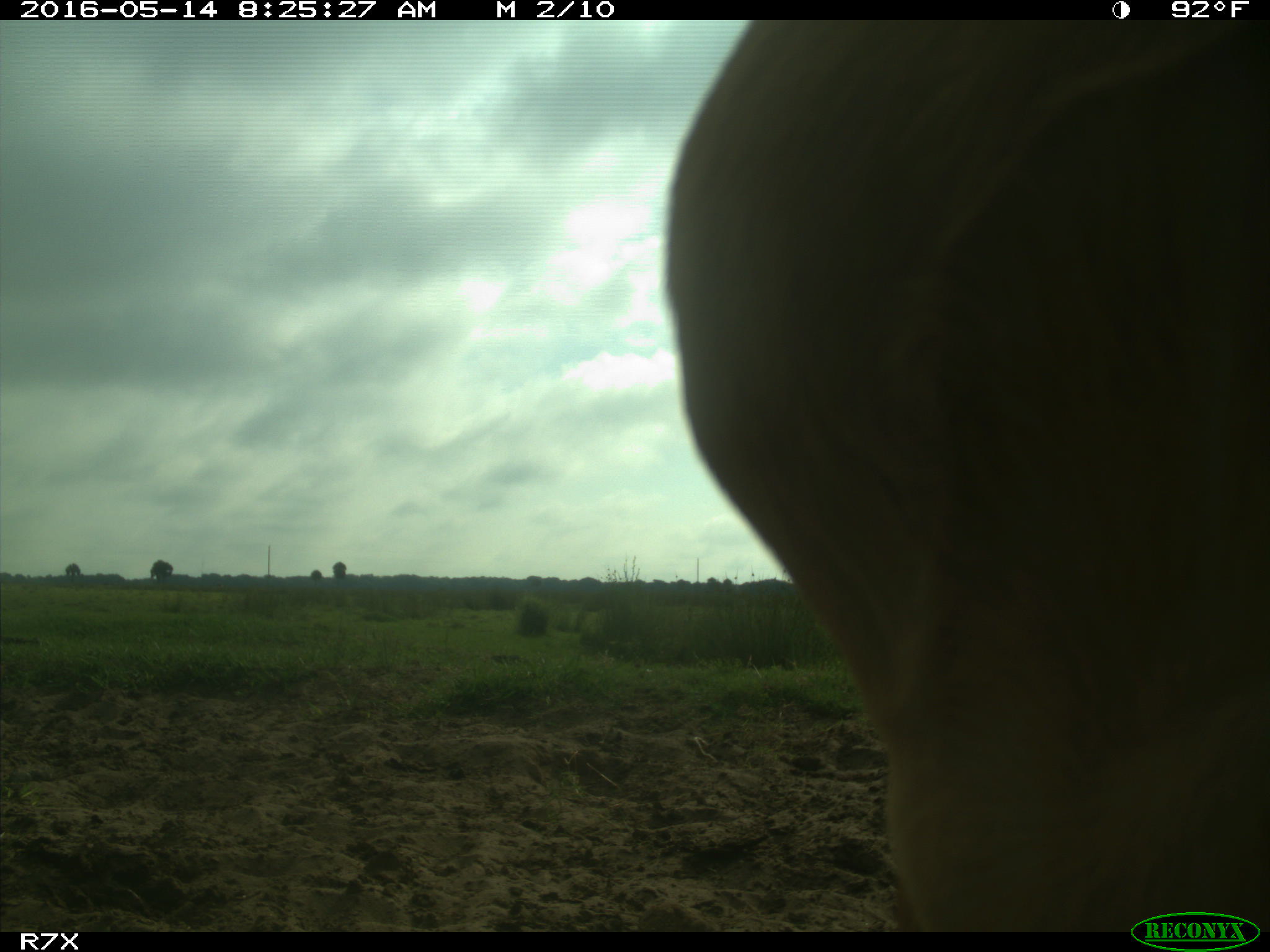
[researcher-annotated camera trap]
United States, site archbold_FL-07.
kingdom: Animalia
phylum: Chordata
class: Mammalia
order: Artiodactyla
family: Bovidae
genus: Bos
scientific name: Bos taurus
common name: domestic cow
Bos taurus (domestic cow).